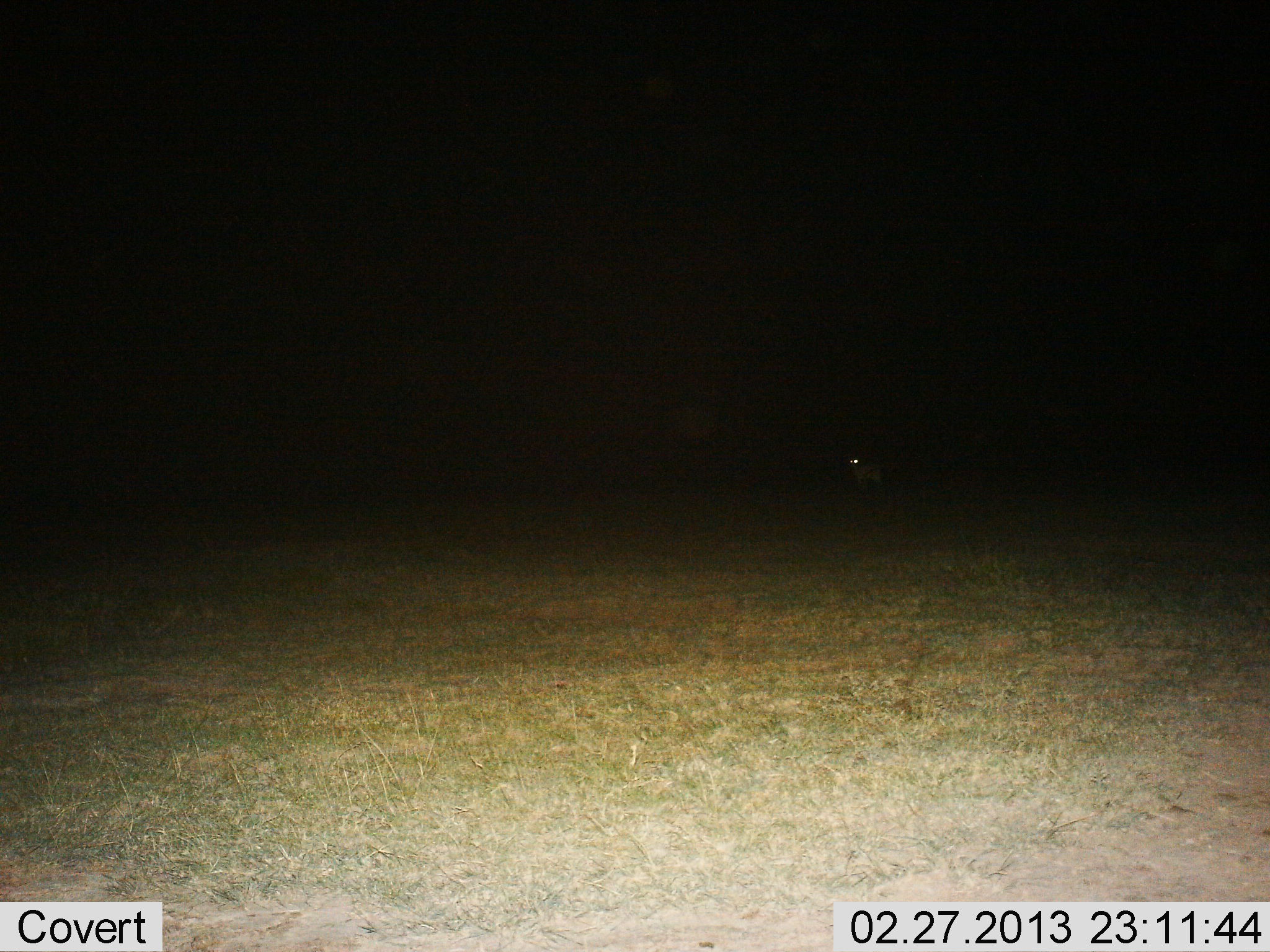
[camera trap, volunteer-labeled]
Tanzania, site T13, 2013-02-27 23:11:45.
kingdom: Animalia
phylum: Chordata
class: Mammalia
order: Artiodactyla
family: Bovidae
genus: Eudorcas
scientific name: Eudorcas thomsonii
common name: thomson's gazelle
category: gazellethomsons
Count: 1.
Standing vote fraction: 100%.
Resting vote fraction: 0%.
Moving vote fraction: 0%.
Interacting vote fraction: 0%.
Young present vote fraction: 0%.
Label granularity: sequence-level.